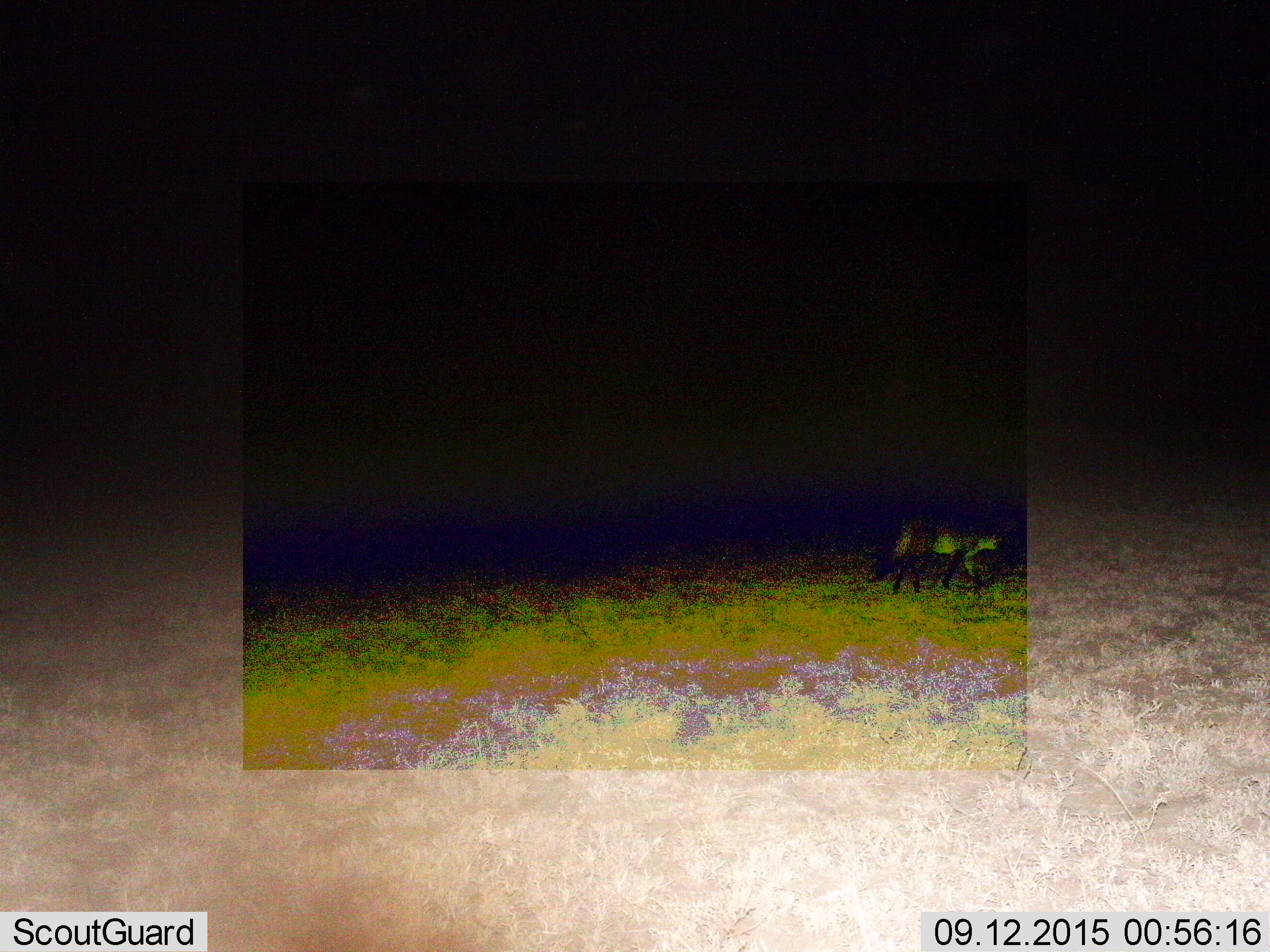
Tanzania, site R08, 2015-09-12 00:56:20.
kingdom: Animalia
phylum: Chordata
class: Mammalia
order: Carnivora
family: Felidae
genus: Acinonyx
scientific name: Acinonyx jubatus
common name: cheetah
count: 1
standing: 0%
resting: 0%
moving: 100%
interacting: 0%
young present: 0%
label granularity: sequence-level